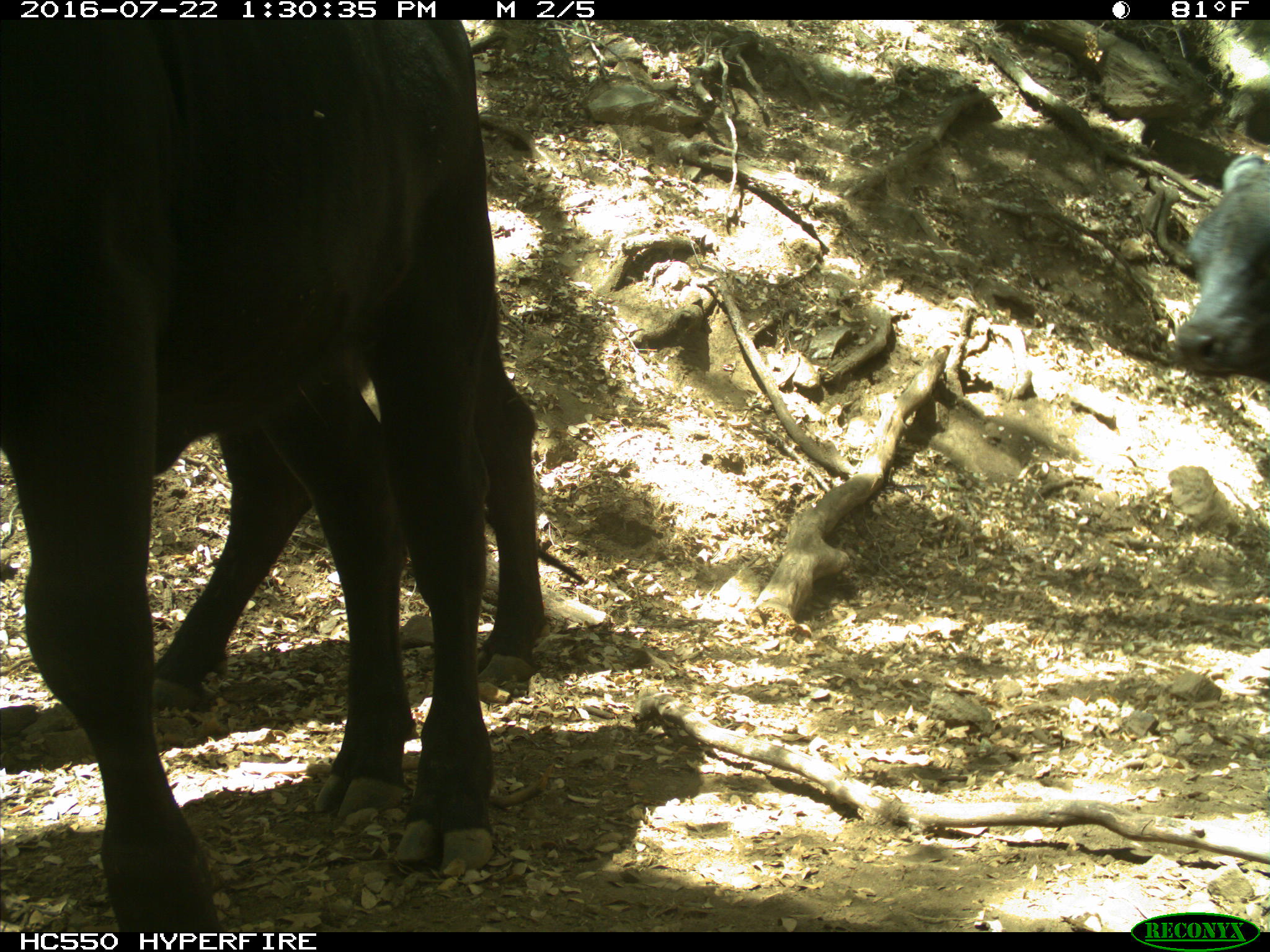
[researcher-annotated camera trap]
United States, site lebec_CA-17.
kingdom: Animalia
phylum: Chordata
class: Mammalia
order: Artiodactyla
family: Bovidae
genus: Bos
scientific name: Bos taurus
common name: domestic cow